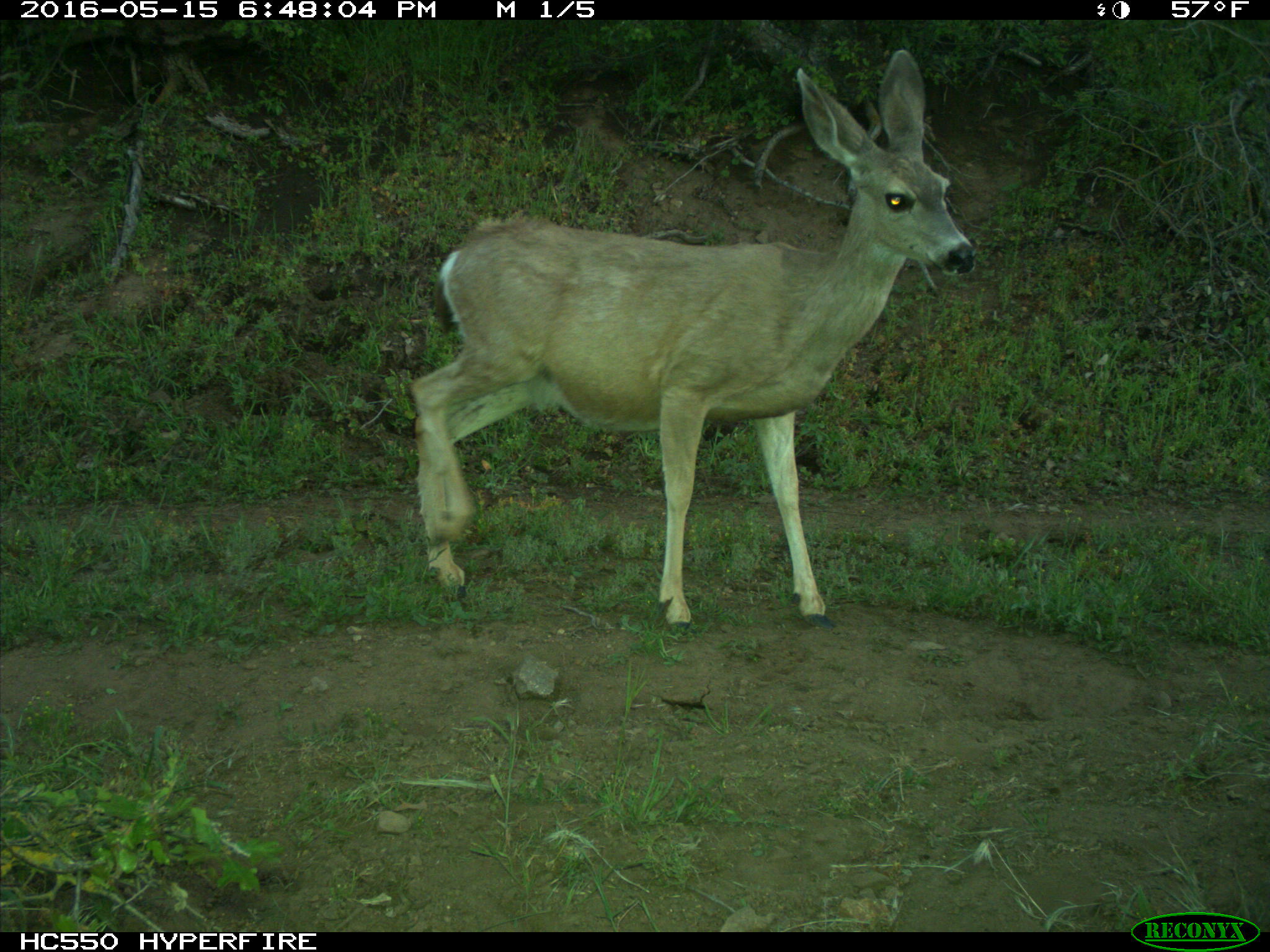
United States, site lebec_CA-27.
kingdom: Animalia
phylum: Chordata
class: Mammalia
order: Artiodactyla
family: Cervidae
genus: Odocoileus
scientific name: Odocoileus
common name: deer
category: unidentified deer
Unidentified deer (deer) (Odocoileus).